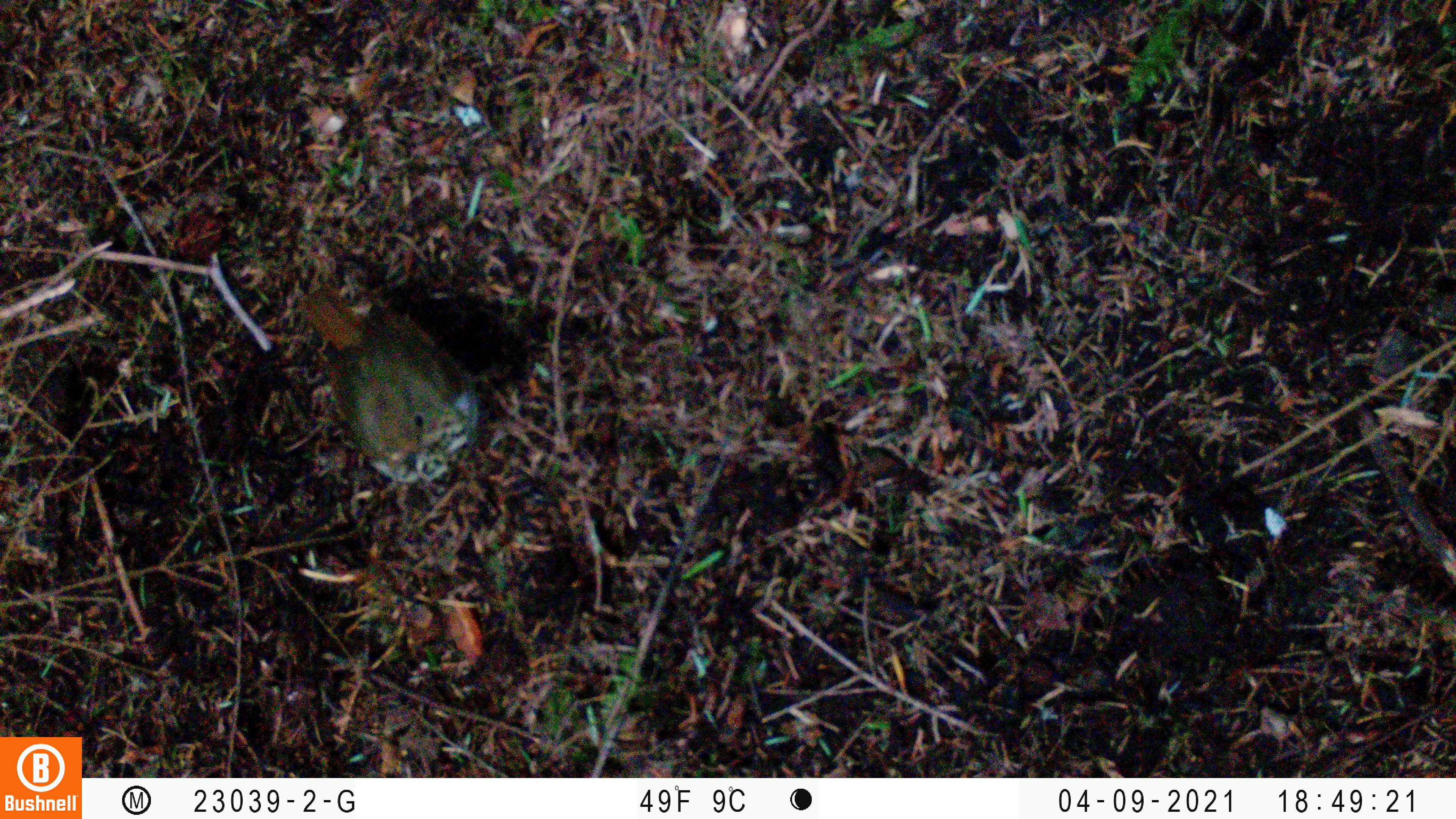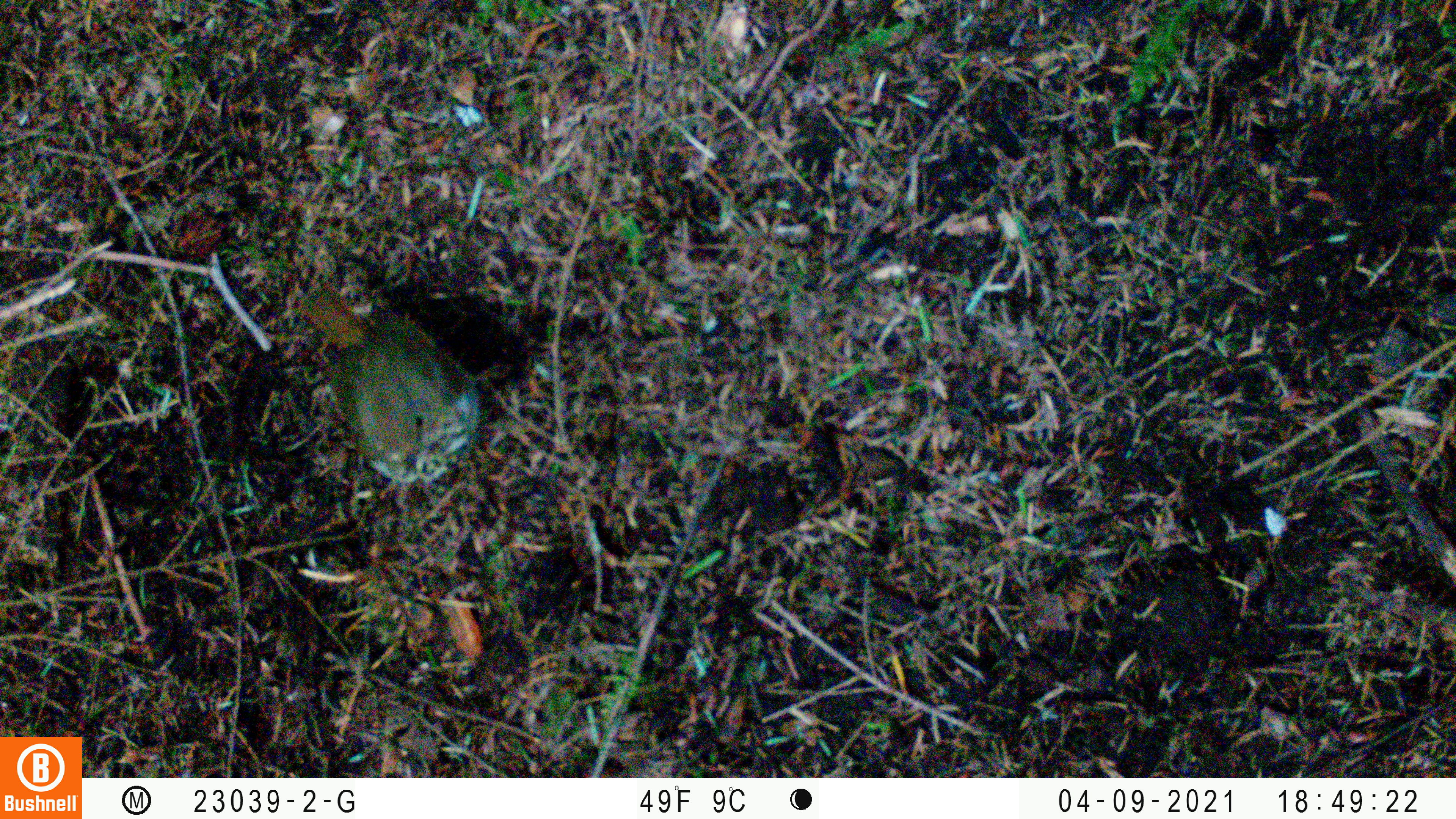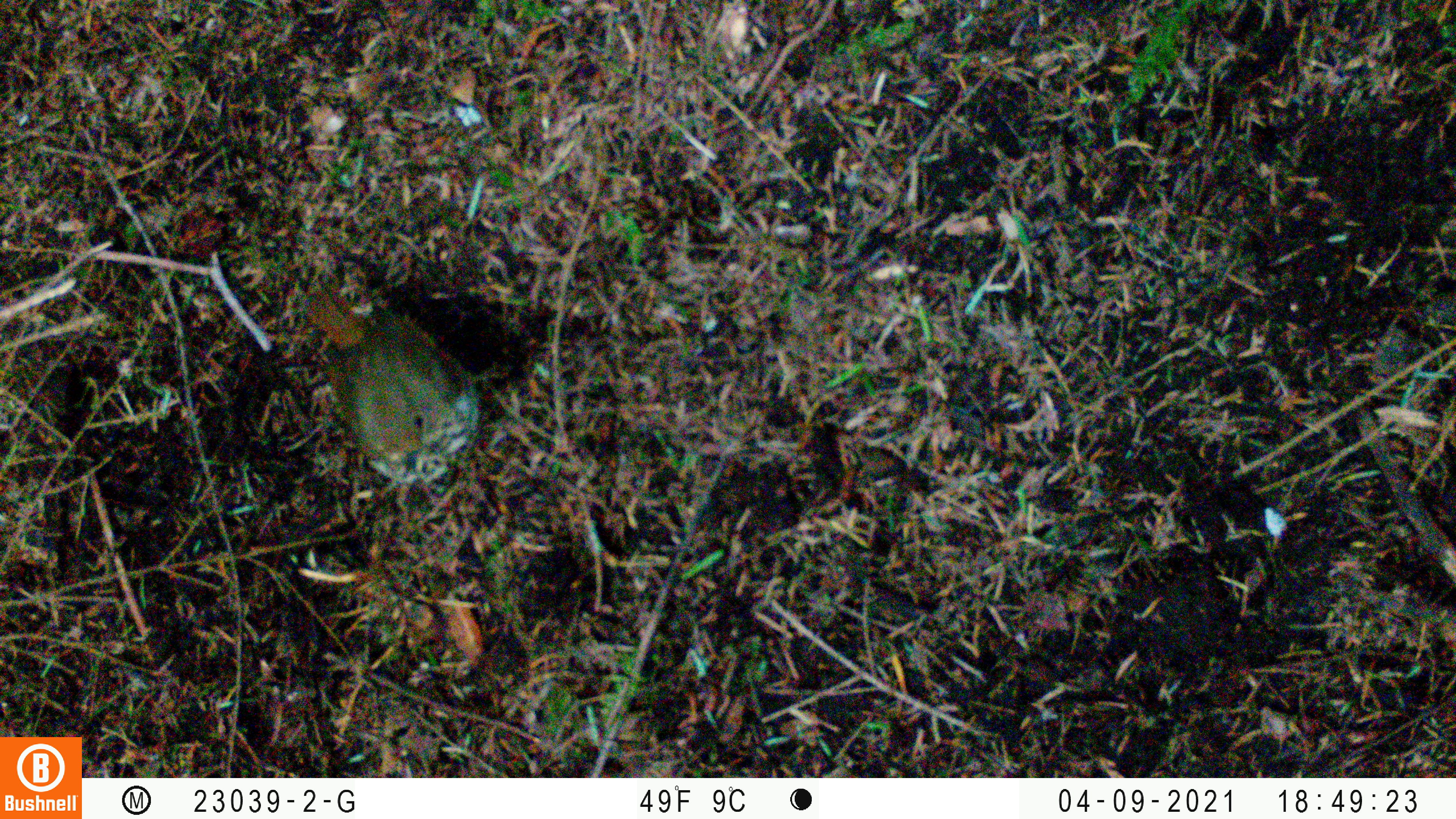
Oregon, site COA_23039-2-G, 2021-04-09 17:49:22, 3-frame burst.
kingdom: Animalia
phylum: Chordata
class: Aves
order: Passeriformes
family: Turdidae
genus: Catharus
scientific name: Catharus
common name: brown thrushes and nightingale-thrushes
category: catharus species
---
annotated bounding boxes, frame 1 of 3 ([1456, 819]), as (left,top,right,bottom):
catharus species: (255,266,524,514)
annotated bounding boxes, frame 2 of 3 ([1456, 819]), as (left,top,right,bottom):
catharus species: (262,261,501,519)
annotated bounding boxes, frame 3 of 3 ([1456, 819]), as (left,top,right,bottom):
catharus species: (270,266,507,520)